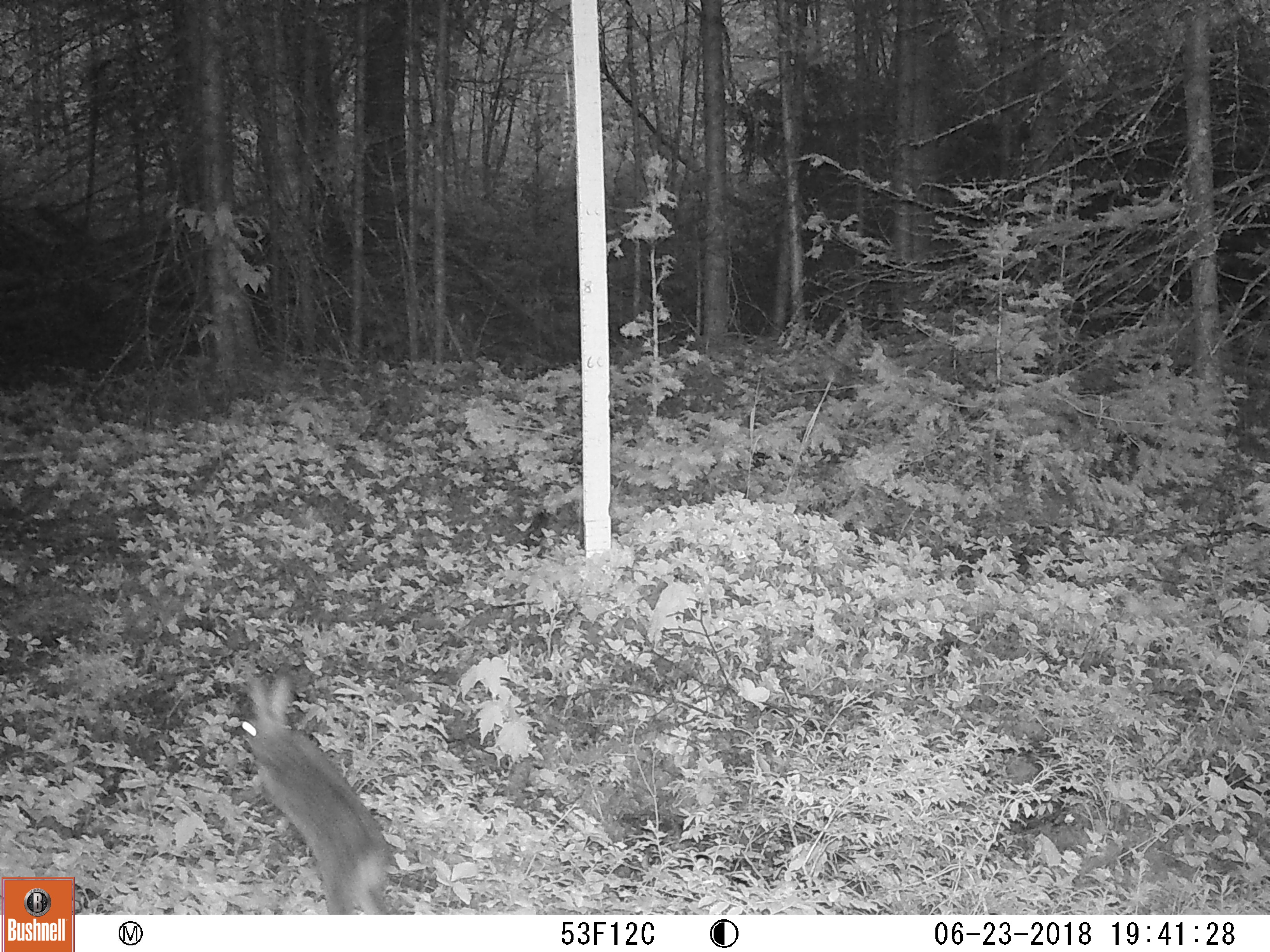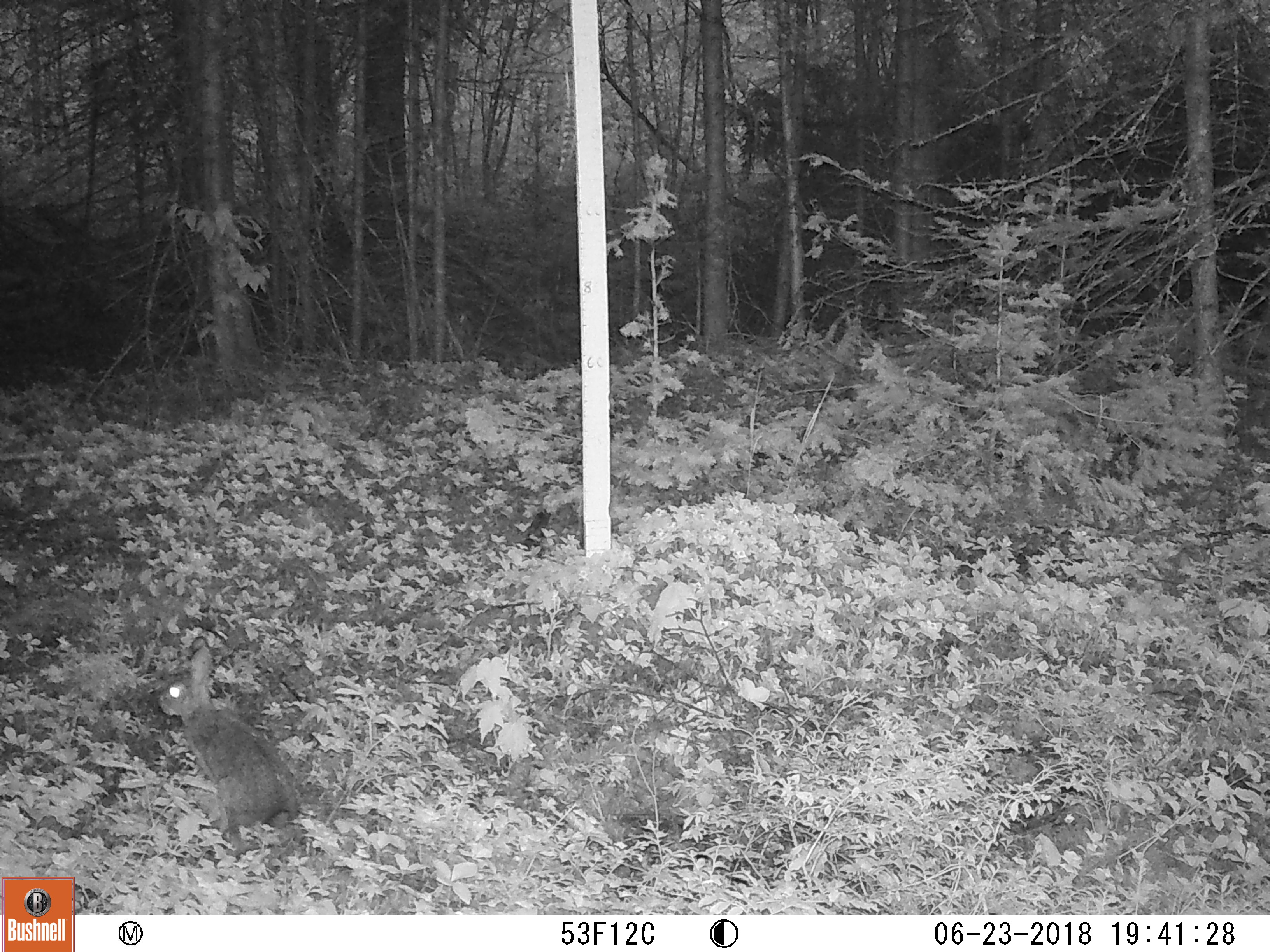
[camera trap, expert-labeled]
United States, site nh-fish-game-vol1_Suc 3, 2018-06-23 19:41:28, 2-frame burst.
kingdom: Animalia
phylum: Chordata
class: Mammalia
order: Lagomorpha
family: Leporidae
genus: Lepus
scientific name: Lepus americanus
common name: snowshoe hare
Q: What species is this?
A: Snowshoe hare (Lepus americanus).